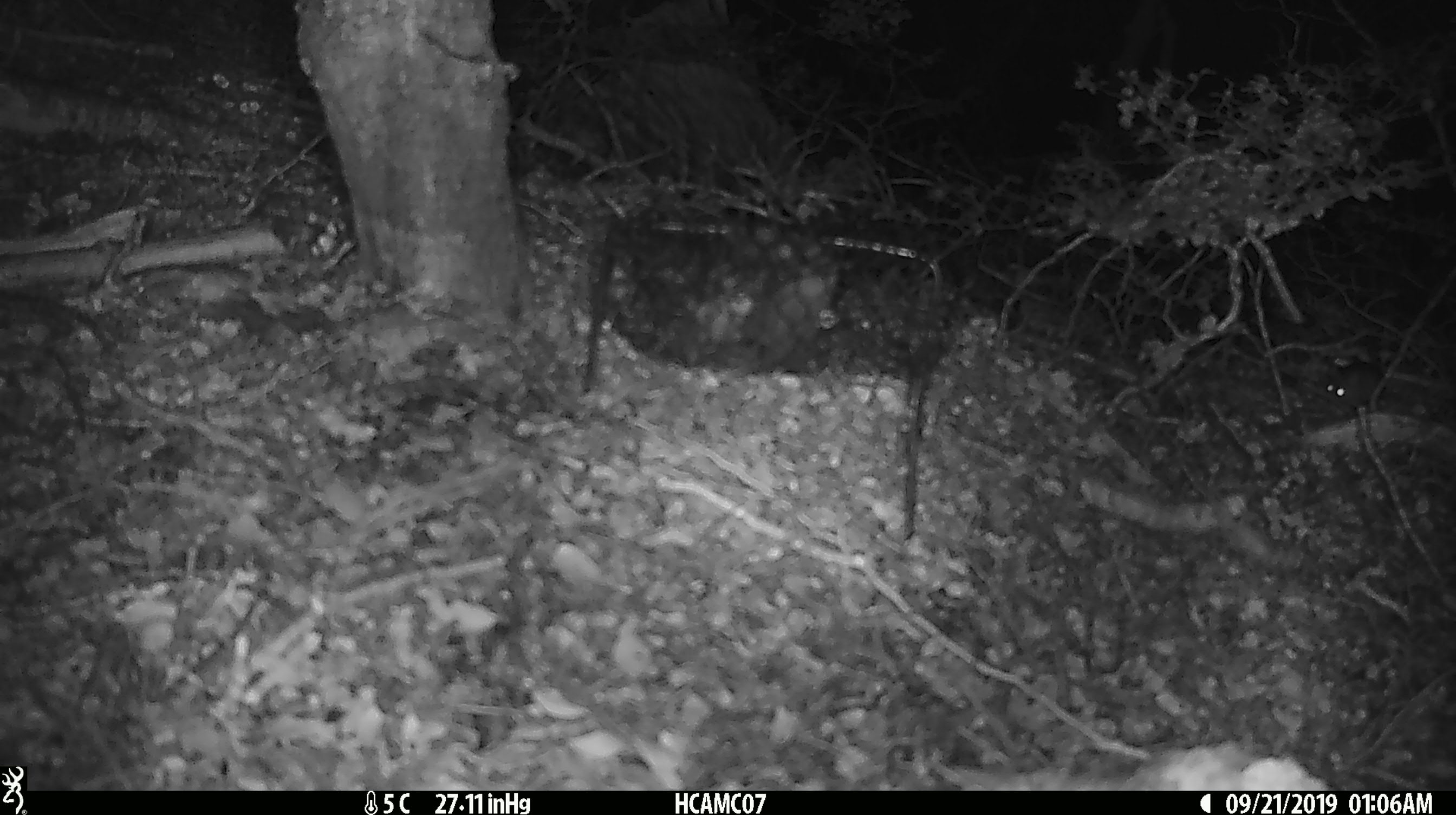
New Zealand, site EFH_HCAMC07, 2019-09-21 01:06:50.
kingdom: Animalia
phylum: Chordata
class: Mammalia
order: Rodentia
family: Muridae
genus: Mus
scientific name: Mus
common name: mouse